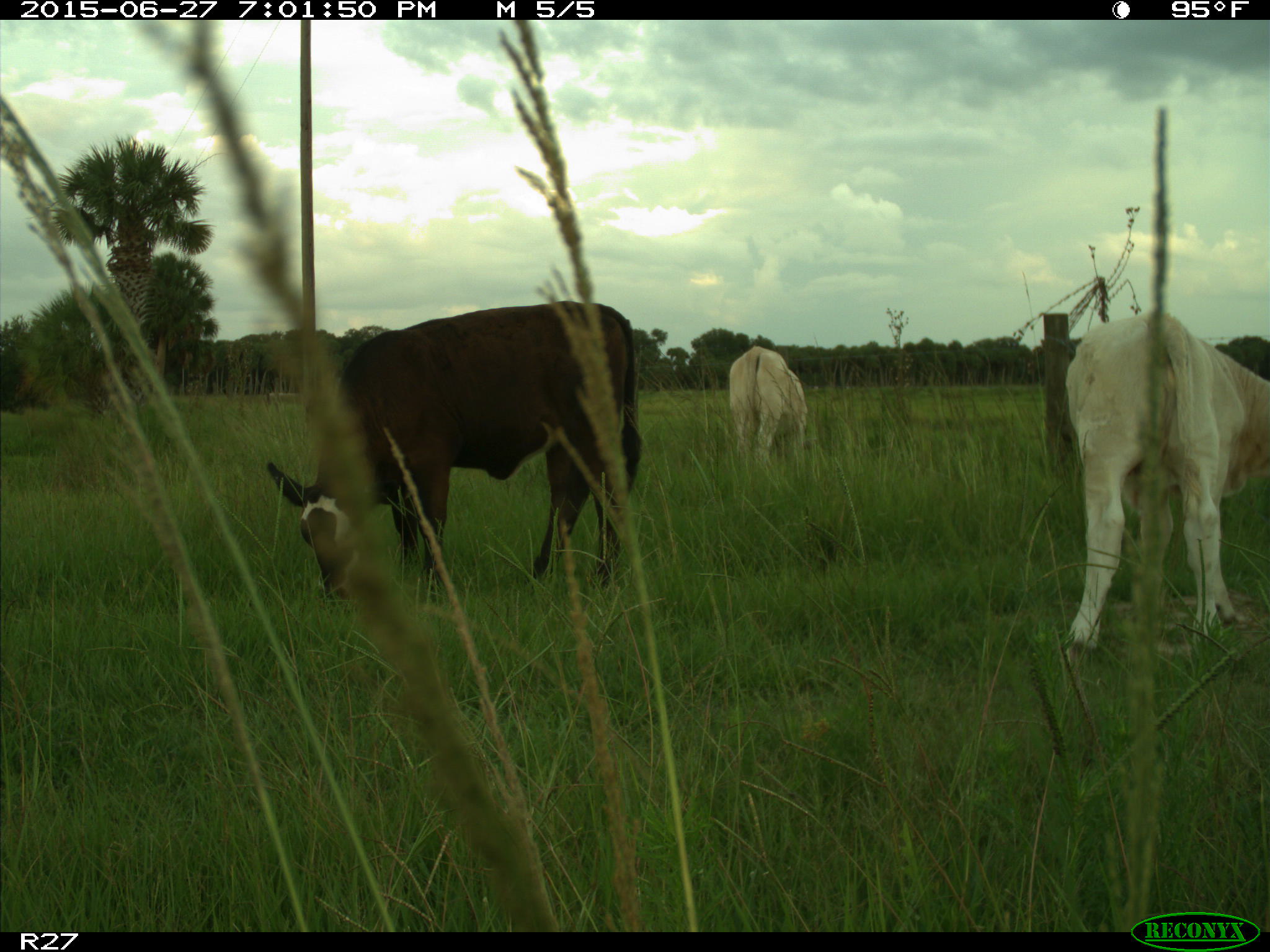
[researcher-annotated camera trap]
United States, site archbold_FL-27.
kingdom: Animalia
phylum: Chordata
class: Mammalia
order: Artiodactyla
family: Bovidae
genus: Bos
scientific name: Bos taurus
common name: domestic cow